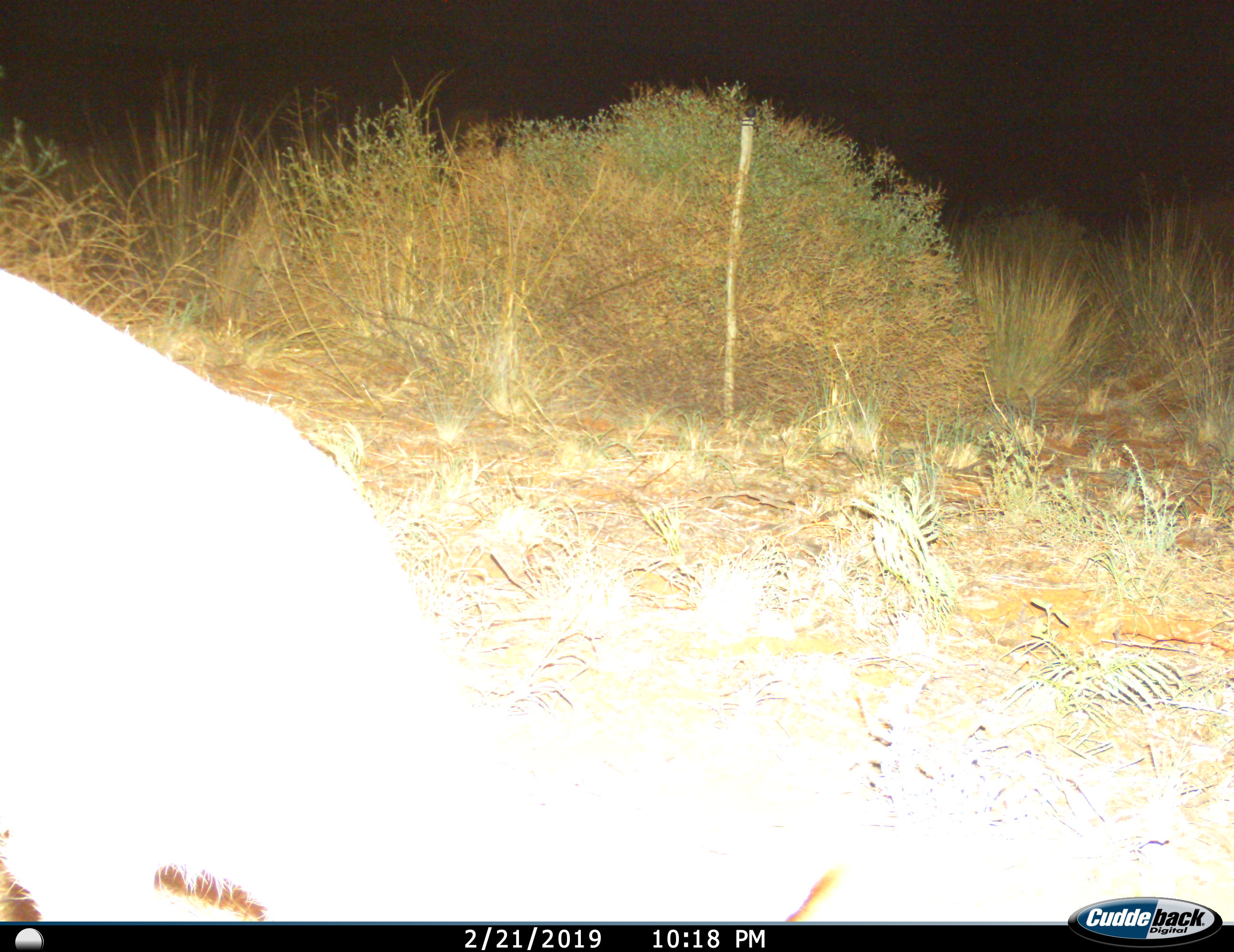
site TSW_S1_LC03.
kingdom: Animalia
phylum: Chordata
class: Mammalia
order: Artiodactyla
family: Bovidae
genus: Sylvicapra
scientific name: Sylvicapra grimmia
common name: common duiker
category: duikercommongrey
Duikercommongrey (common duiker) (Sylvicapra grimmia), count 1. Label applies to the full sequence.